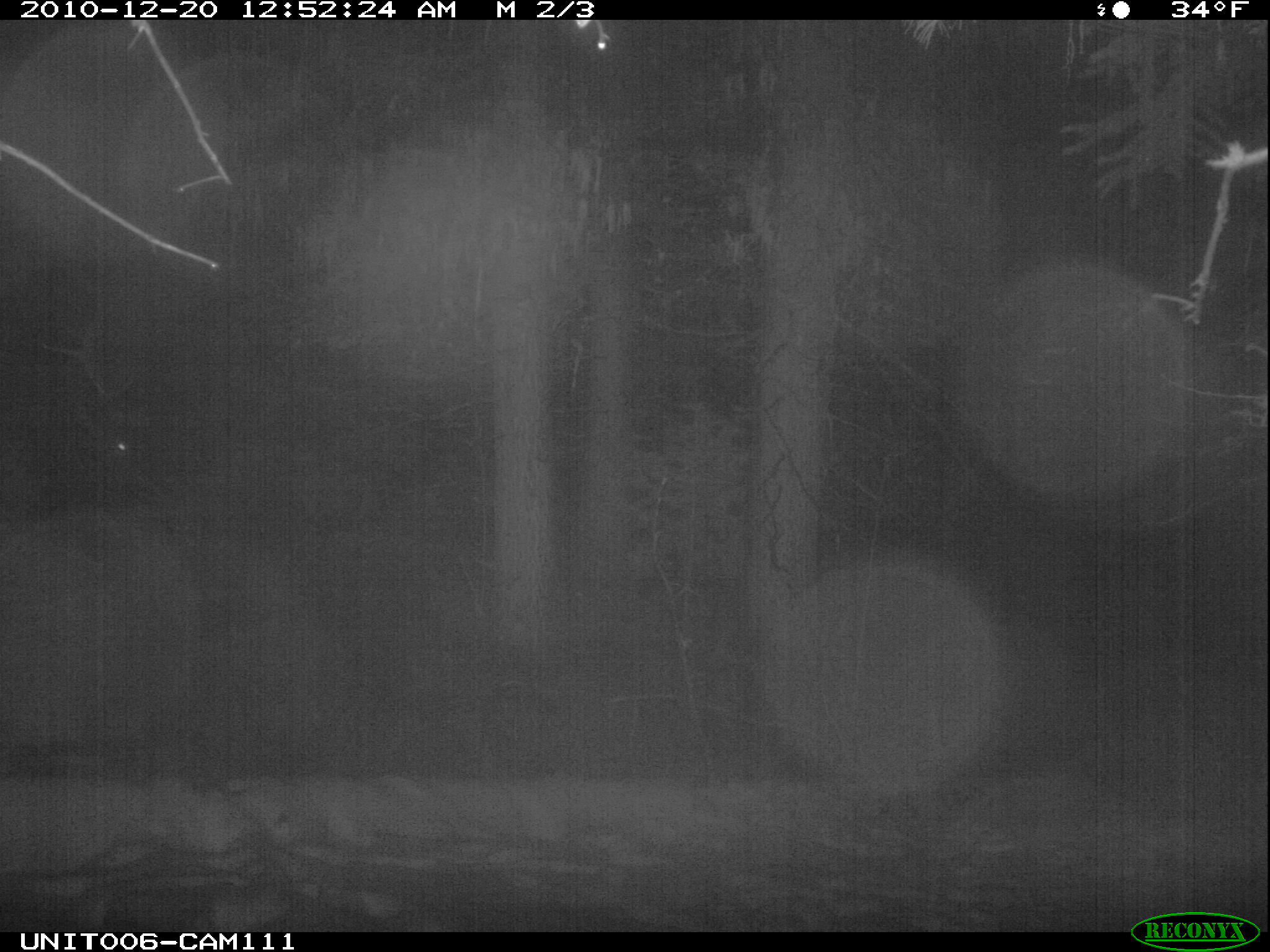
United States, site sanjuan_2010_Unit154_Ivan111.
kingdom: Animalia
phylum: Chordata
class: Mammalia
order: Artiodactyla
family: Cervidae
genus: Cervus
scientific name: Cervus elaphus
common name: red deer